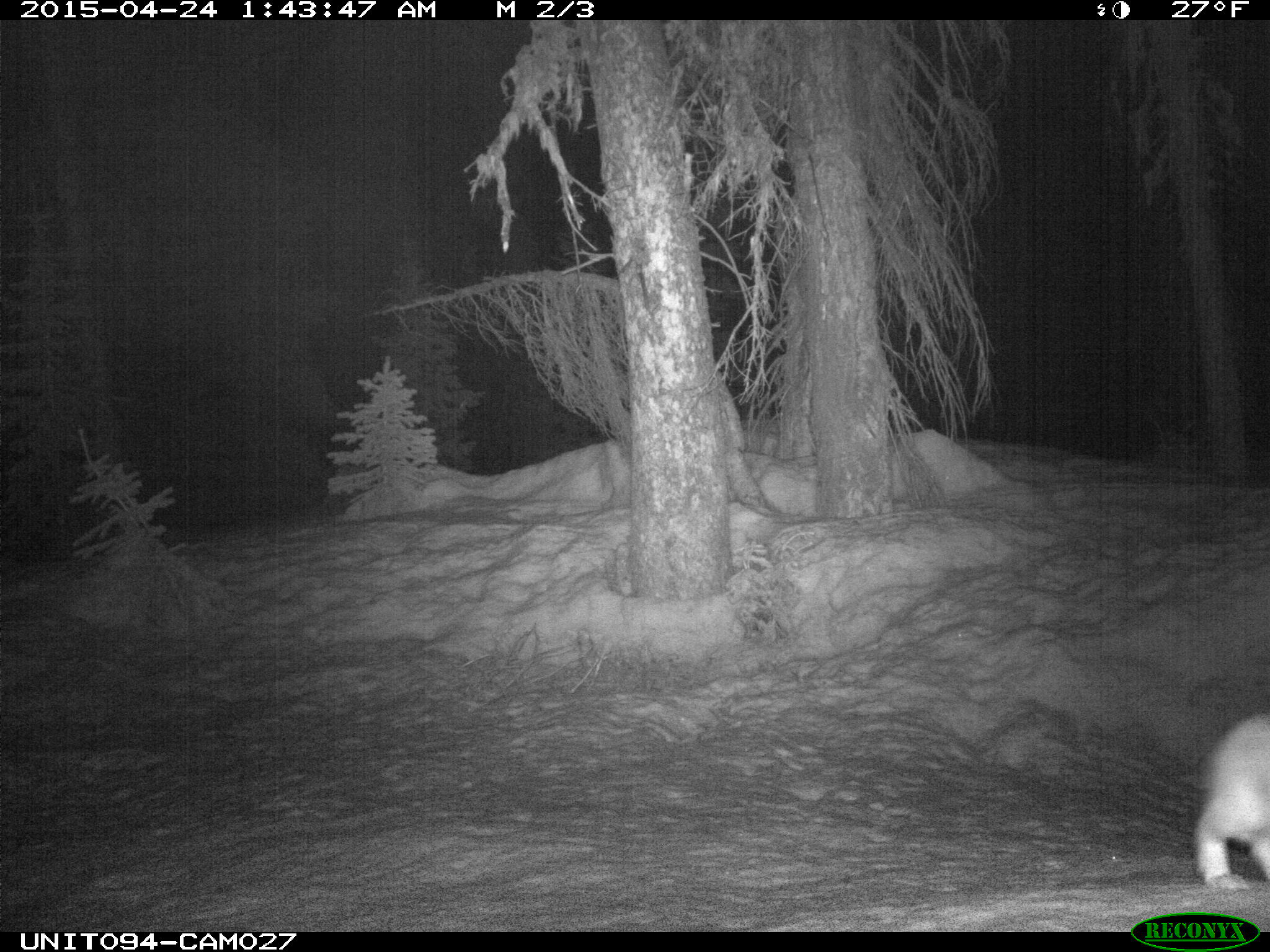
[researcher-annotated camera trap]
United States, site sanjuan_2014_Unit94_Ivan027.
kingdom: Animalia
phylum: Chordata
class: Mammalia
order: Lagomorpha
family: Leporidae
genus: Lepus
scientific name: Lepus americanus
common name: snowshoe hare